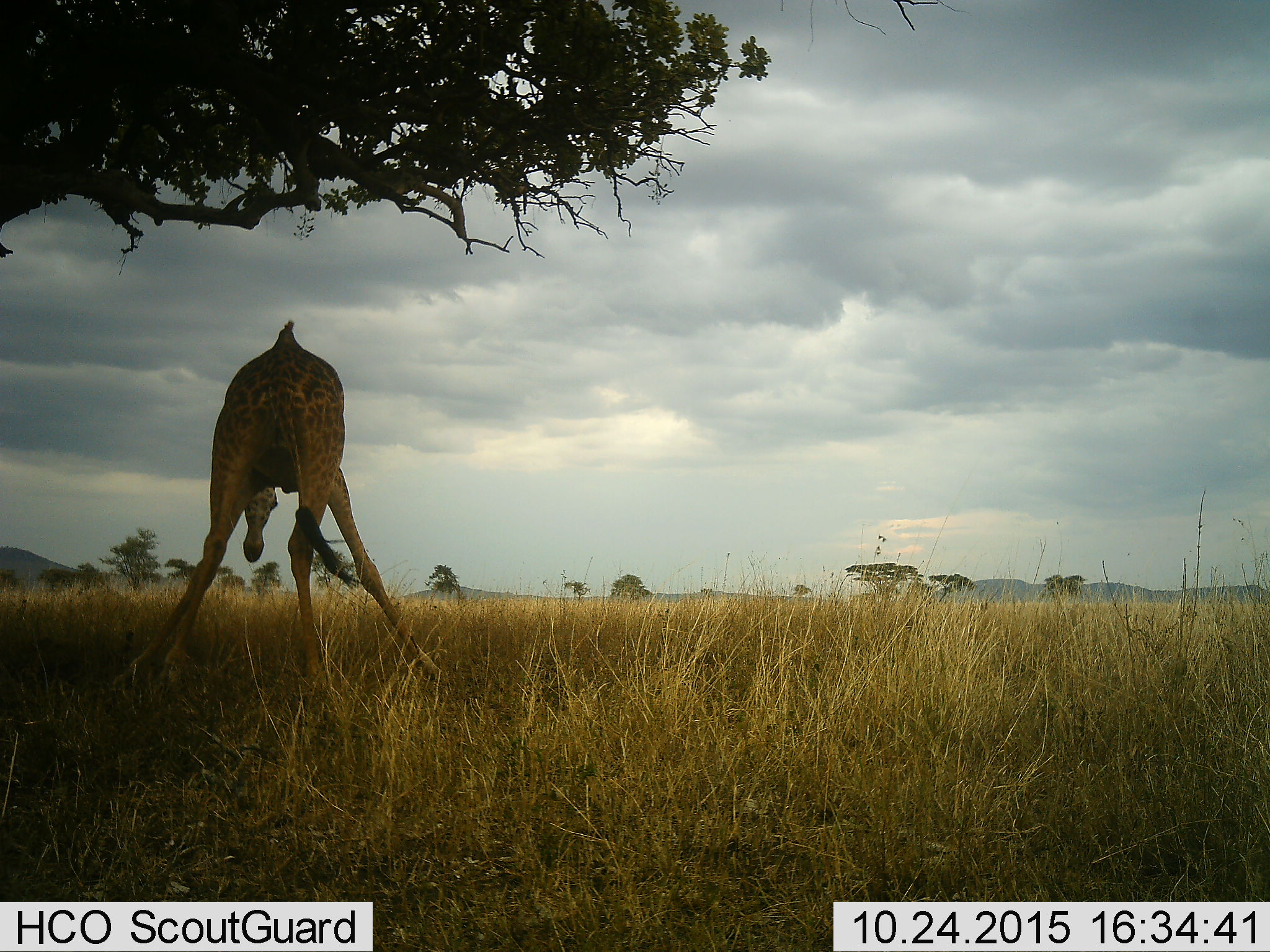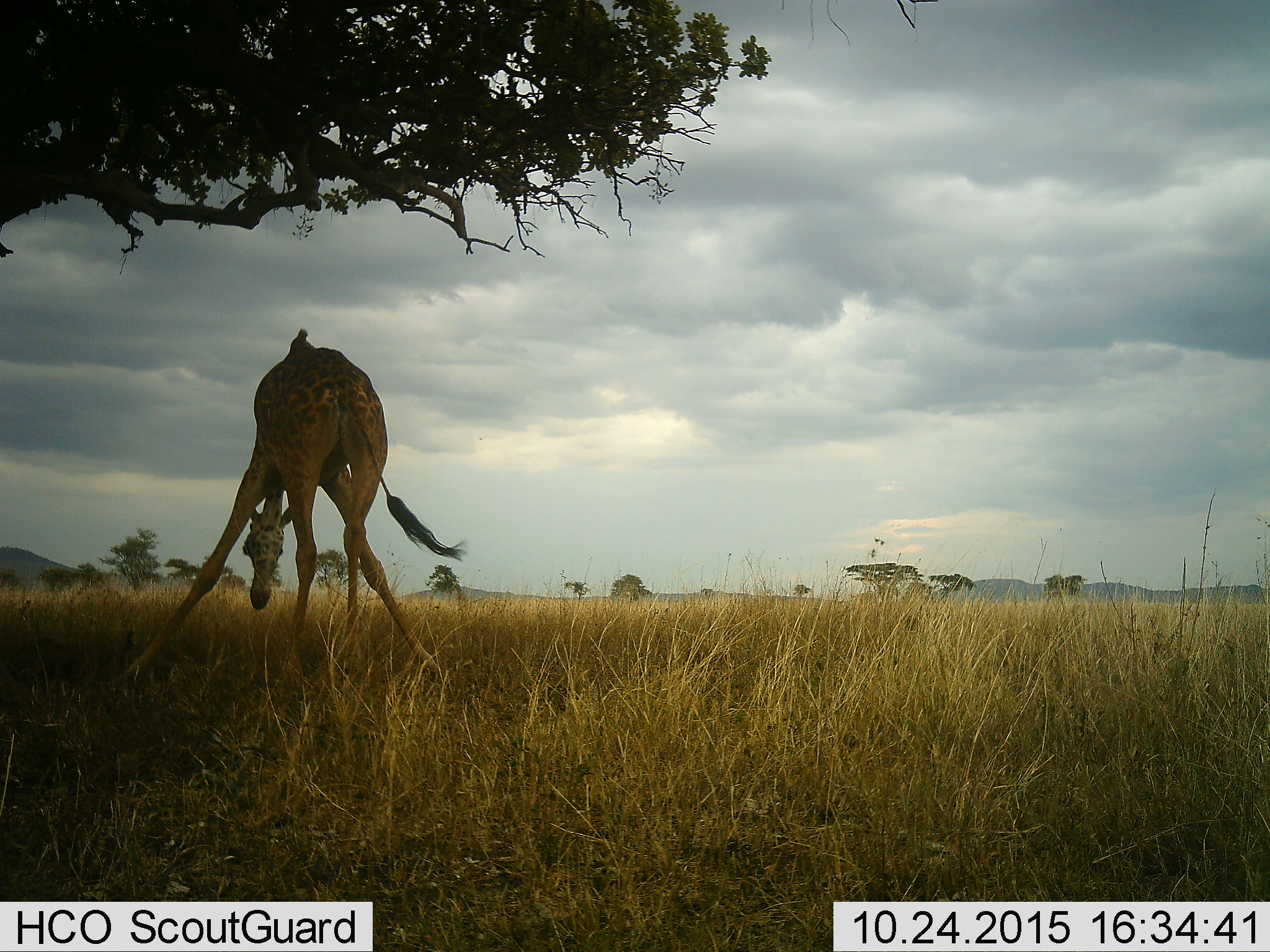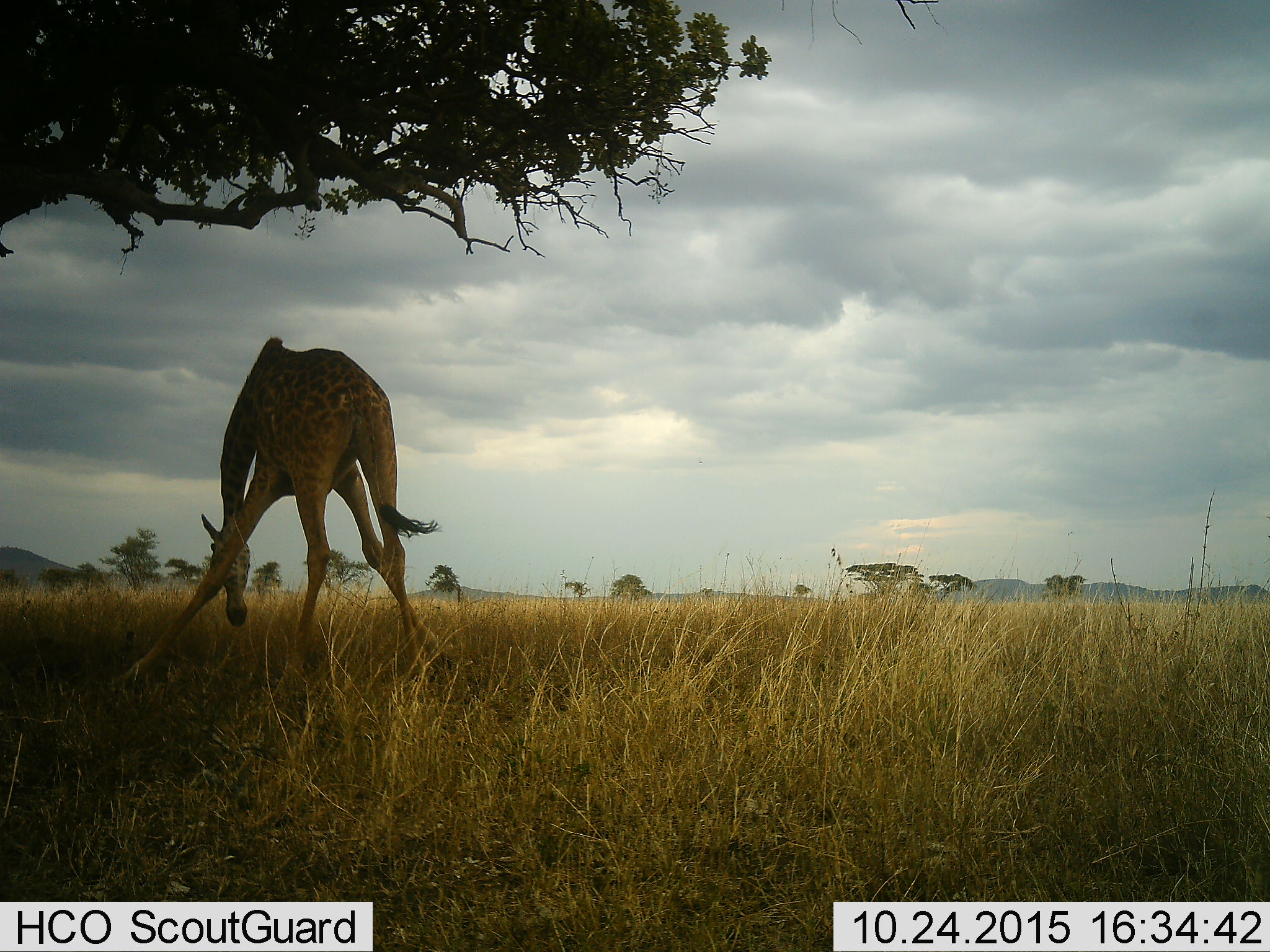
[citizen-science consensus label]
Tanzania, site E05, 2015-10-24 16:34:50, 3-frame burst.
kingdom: Animalia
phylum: Chordata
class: Mammalia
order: Artiodactyla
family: Giraffidae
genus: Giraffa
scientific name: Giraffa camelopardalis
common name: giraffe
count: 1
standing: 67%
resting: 0%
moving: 17%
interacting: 0%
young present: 8%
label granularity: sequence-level